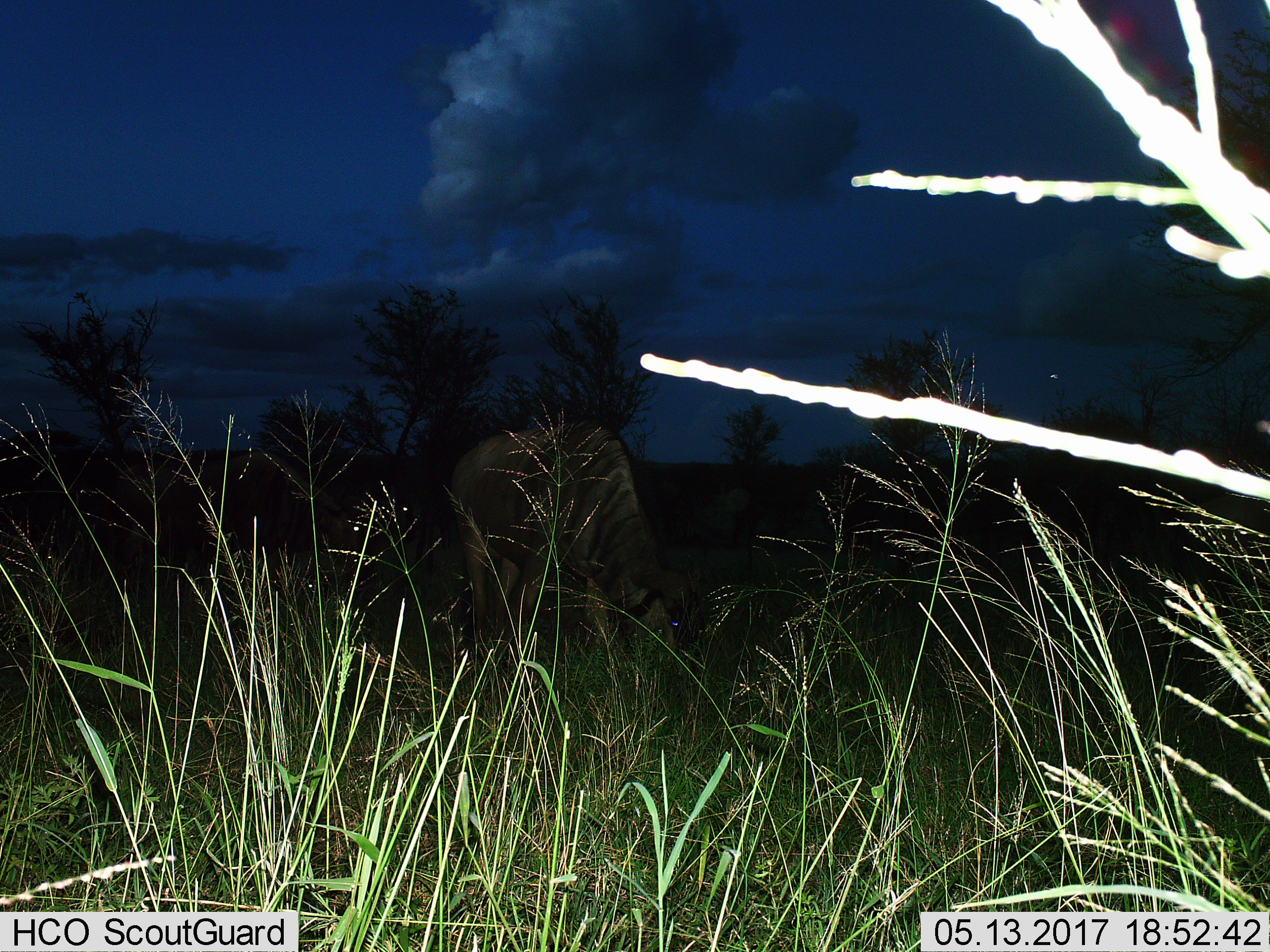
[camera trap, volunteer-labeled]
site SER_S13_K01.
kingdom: Animalia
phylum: Chordata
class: Mammalia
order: Artiodactyla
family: Bovidae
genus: Connochaetes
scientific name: Connochaetes taurinus taurinus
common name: blue wildebeest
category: wildebeestblue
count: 1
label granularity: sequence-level